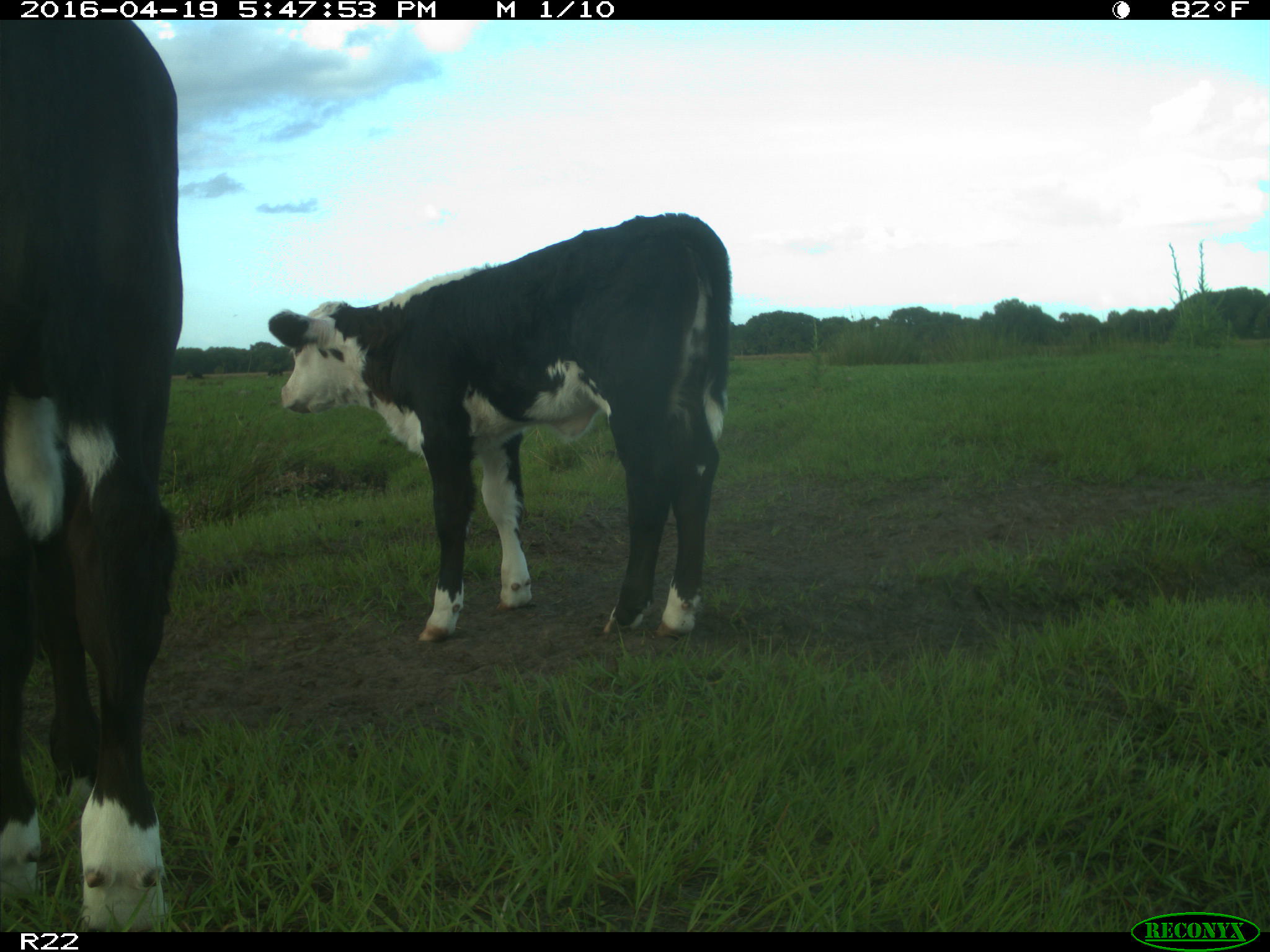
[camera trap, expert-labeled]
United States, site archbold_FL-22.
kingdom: Animalia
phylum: Chordata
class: Mammalia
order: Artiodactyla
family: Bovidae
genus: Bos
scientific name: Bos taurus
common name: domestic cow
Bos taurus (domestic cow).